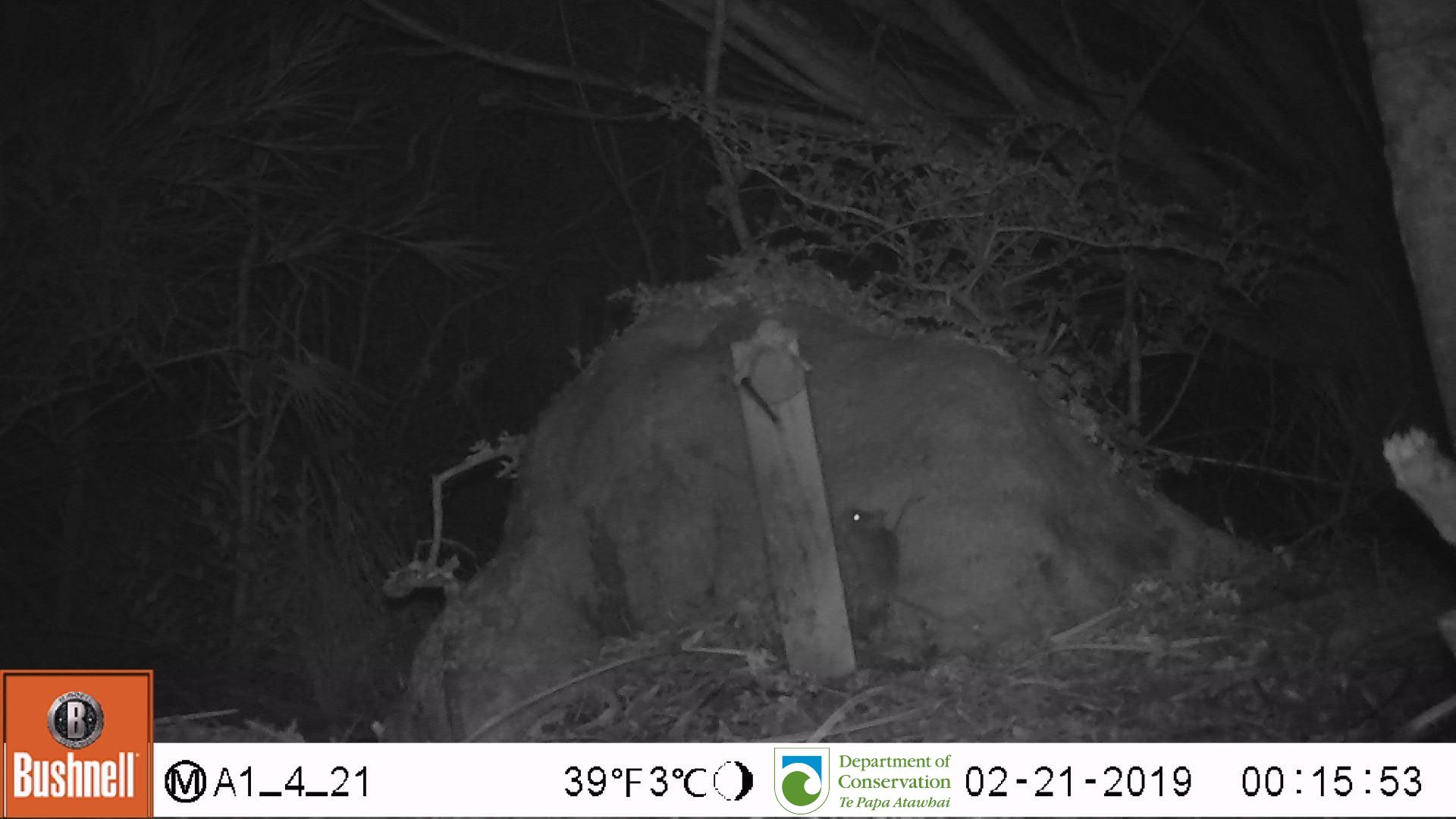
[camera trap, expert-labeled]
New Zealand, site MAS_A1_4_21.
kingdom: Animalia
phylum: Chordata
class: Mammalia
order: Rodentia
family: Muridae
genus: Mus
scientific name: Mus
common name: mouse